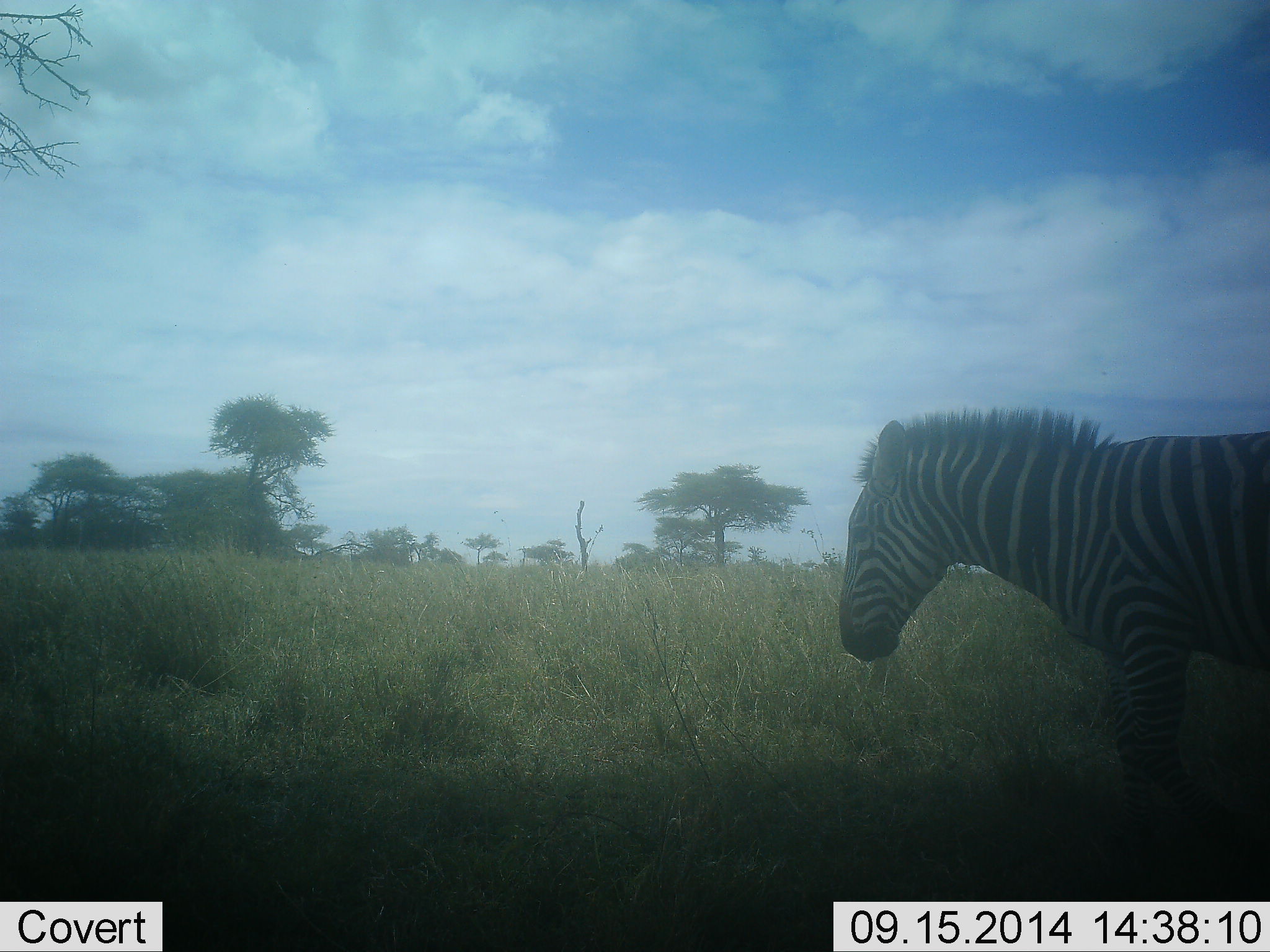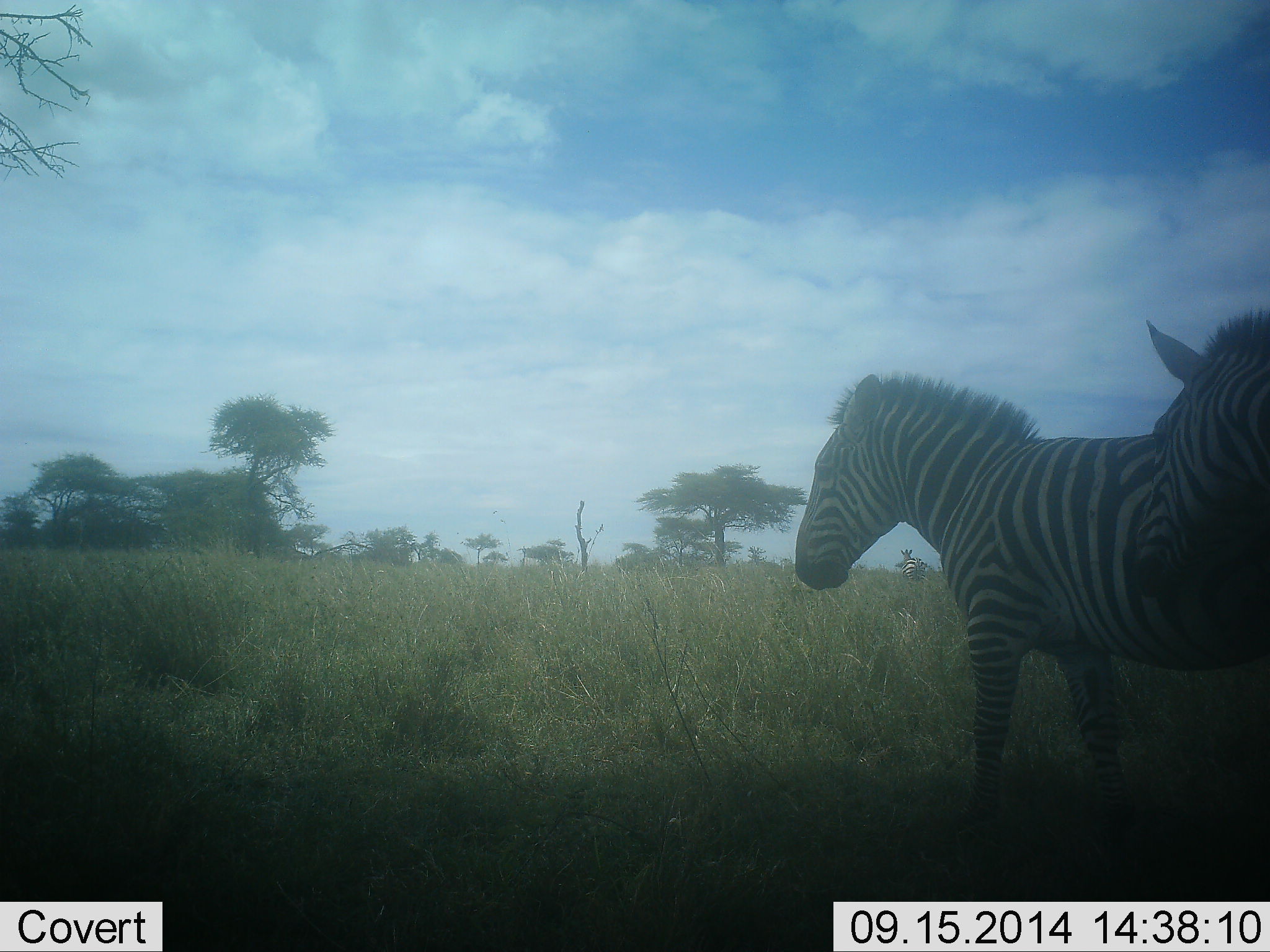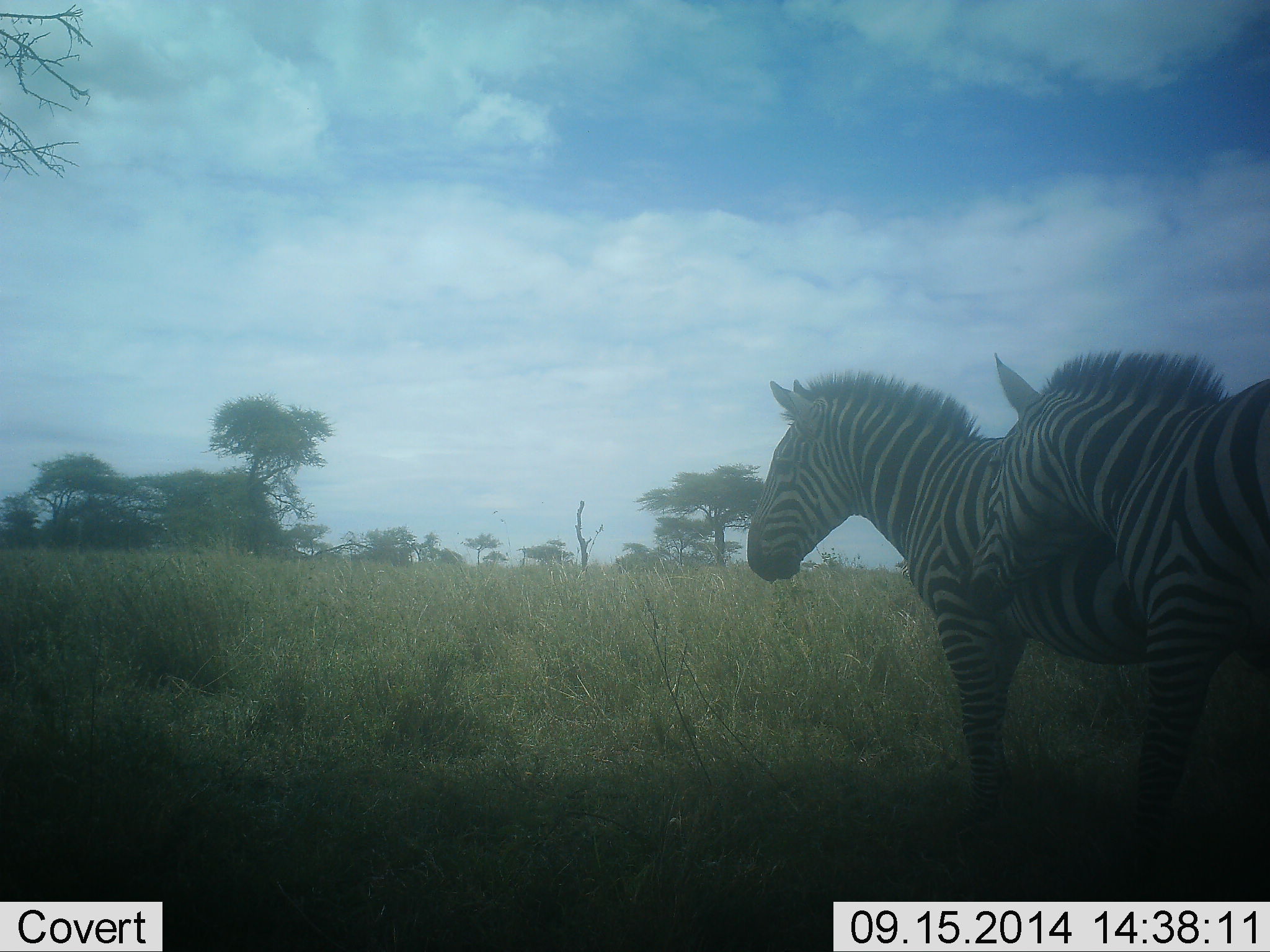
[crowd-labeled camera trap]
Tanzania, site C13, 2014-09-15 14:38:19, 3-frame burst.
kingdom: Animalia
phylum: Chordata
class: Mammalia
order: Perissodactyla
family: Equidae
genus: Equus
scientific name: Equus quagga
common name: plains zebra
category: zebra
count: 2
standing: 30%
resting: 0%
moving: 90%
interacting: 20%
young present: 0%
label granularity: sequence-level